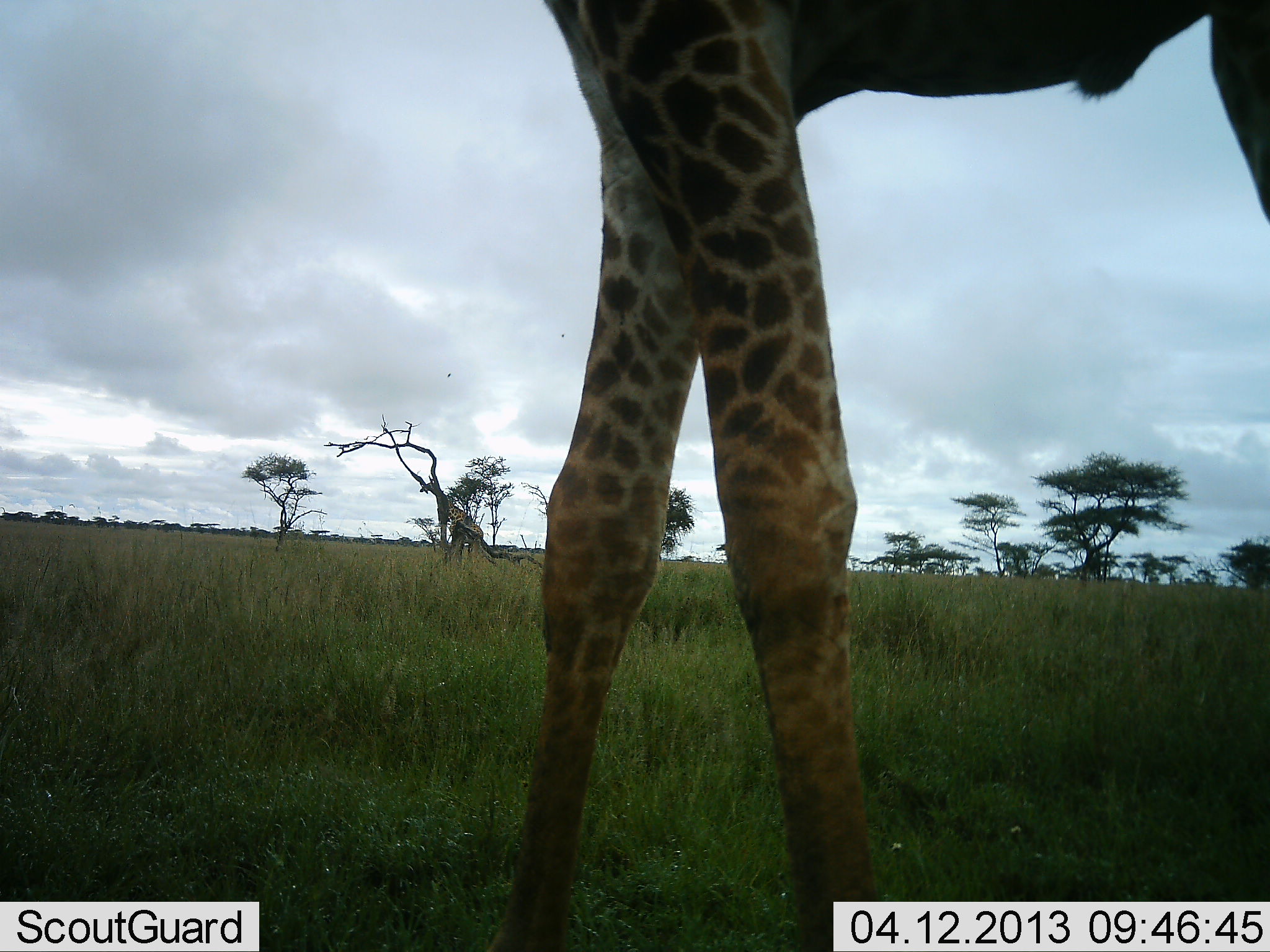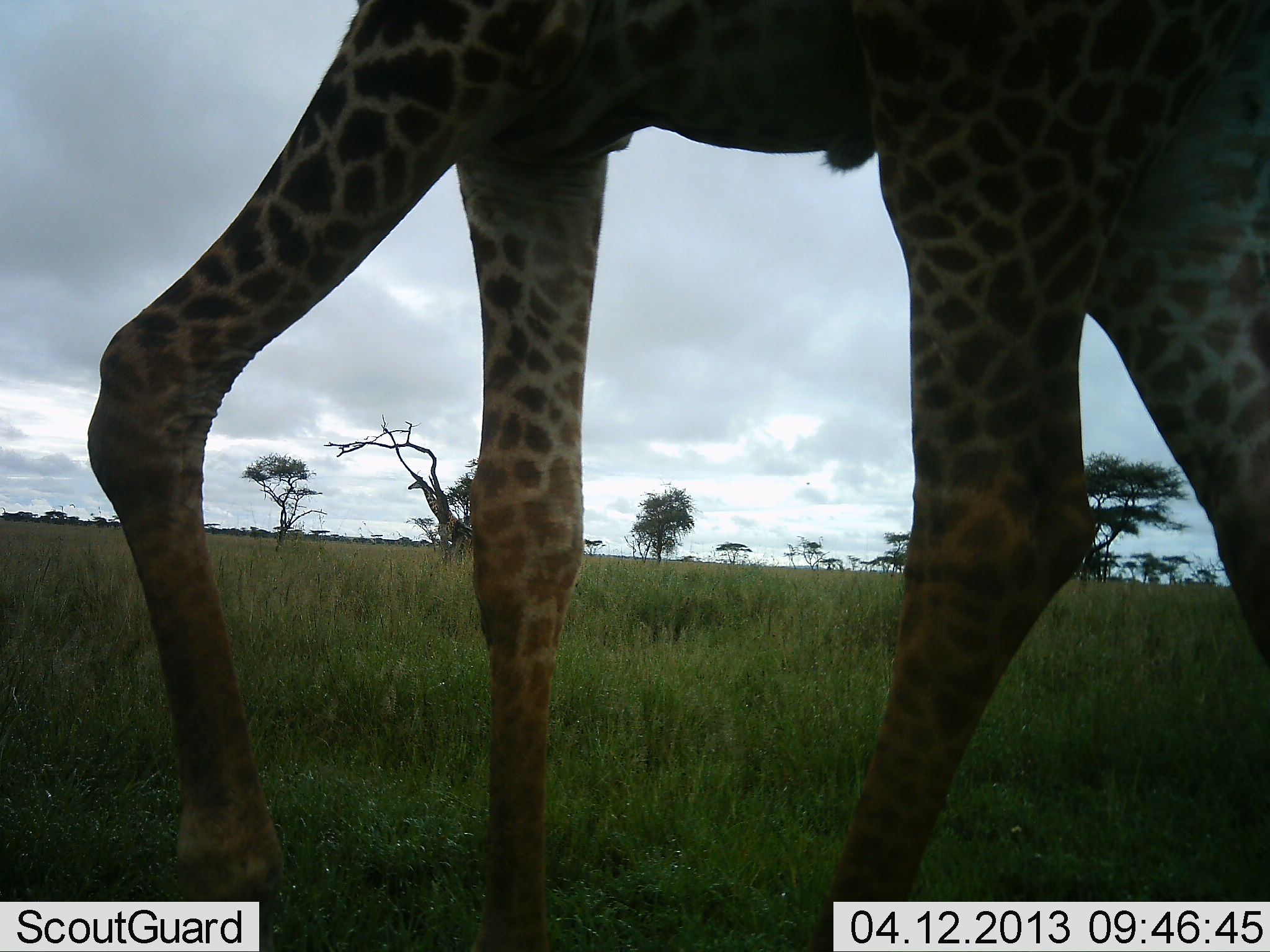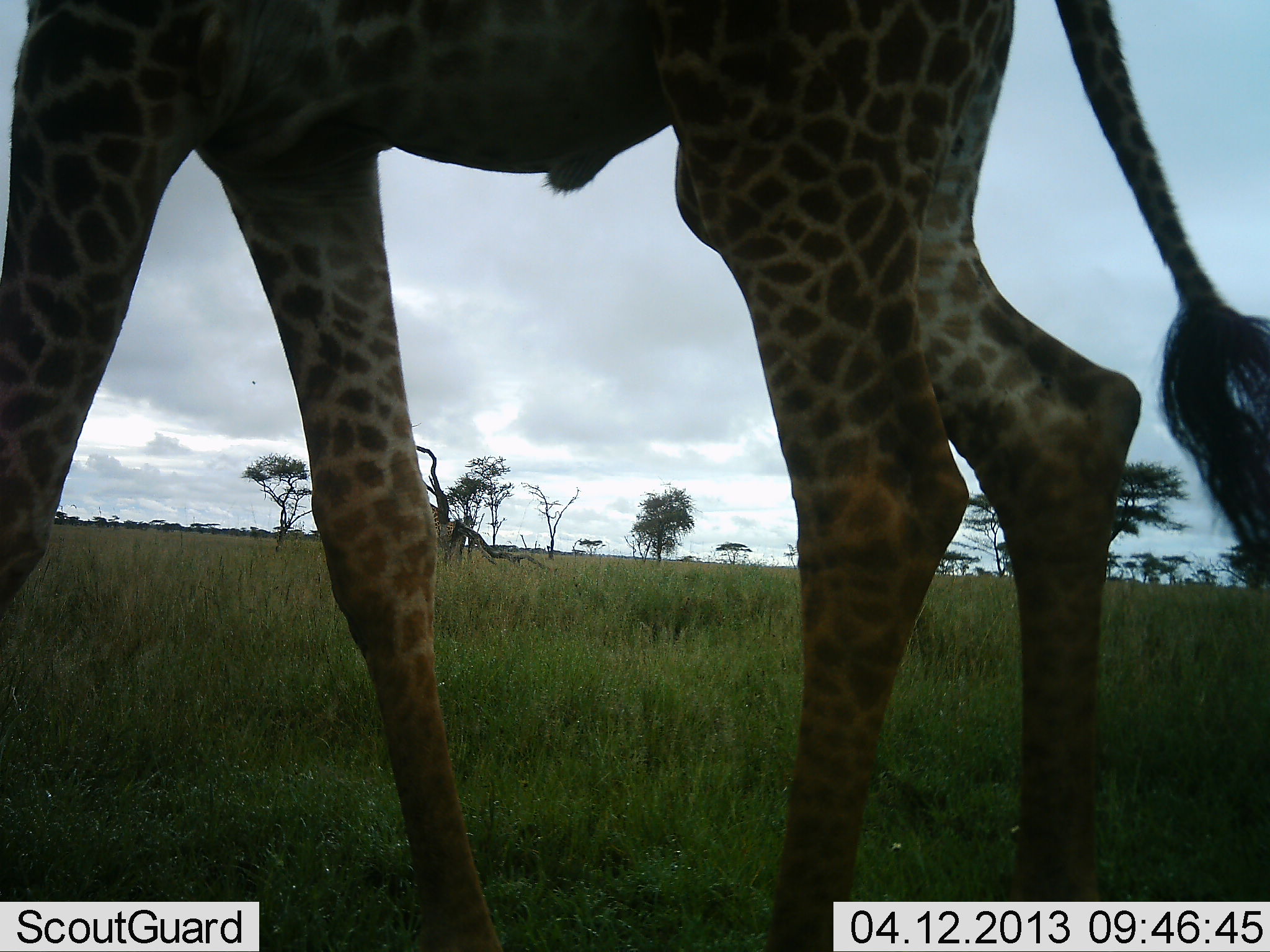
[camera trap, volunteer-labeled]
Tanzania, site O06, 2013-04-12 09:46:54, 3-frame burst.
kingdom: Animalia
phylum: Chordata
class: Mammalia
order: Artiodactyla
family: Giraffidae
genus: Giraffa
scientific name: Giraffa camelopardalis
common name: giraffe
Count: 1.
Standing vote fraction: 19%.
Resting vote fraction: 0%.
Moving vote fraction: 88%.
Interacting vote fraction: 0%.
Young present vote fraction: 0%.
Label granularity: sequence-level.